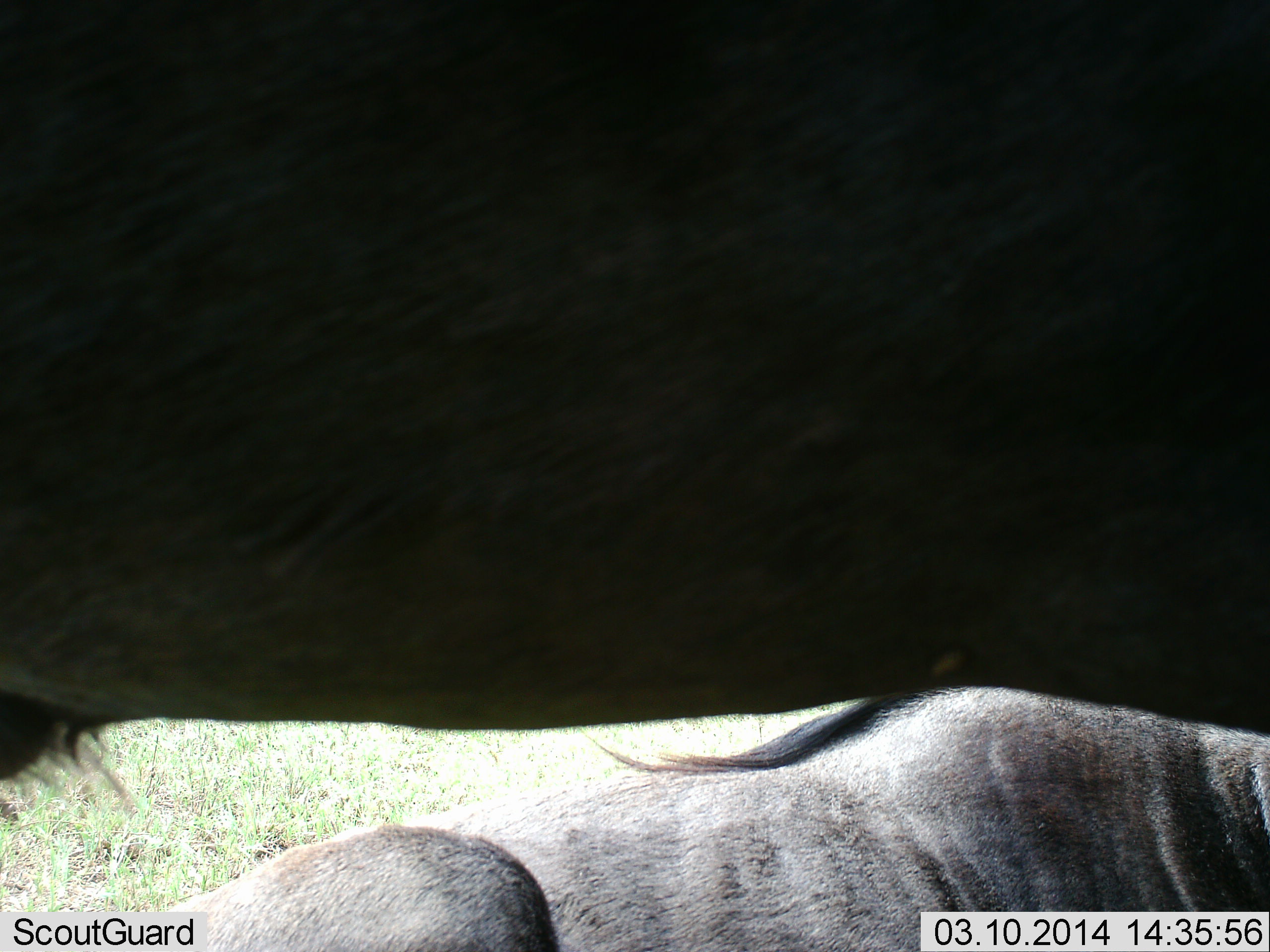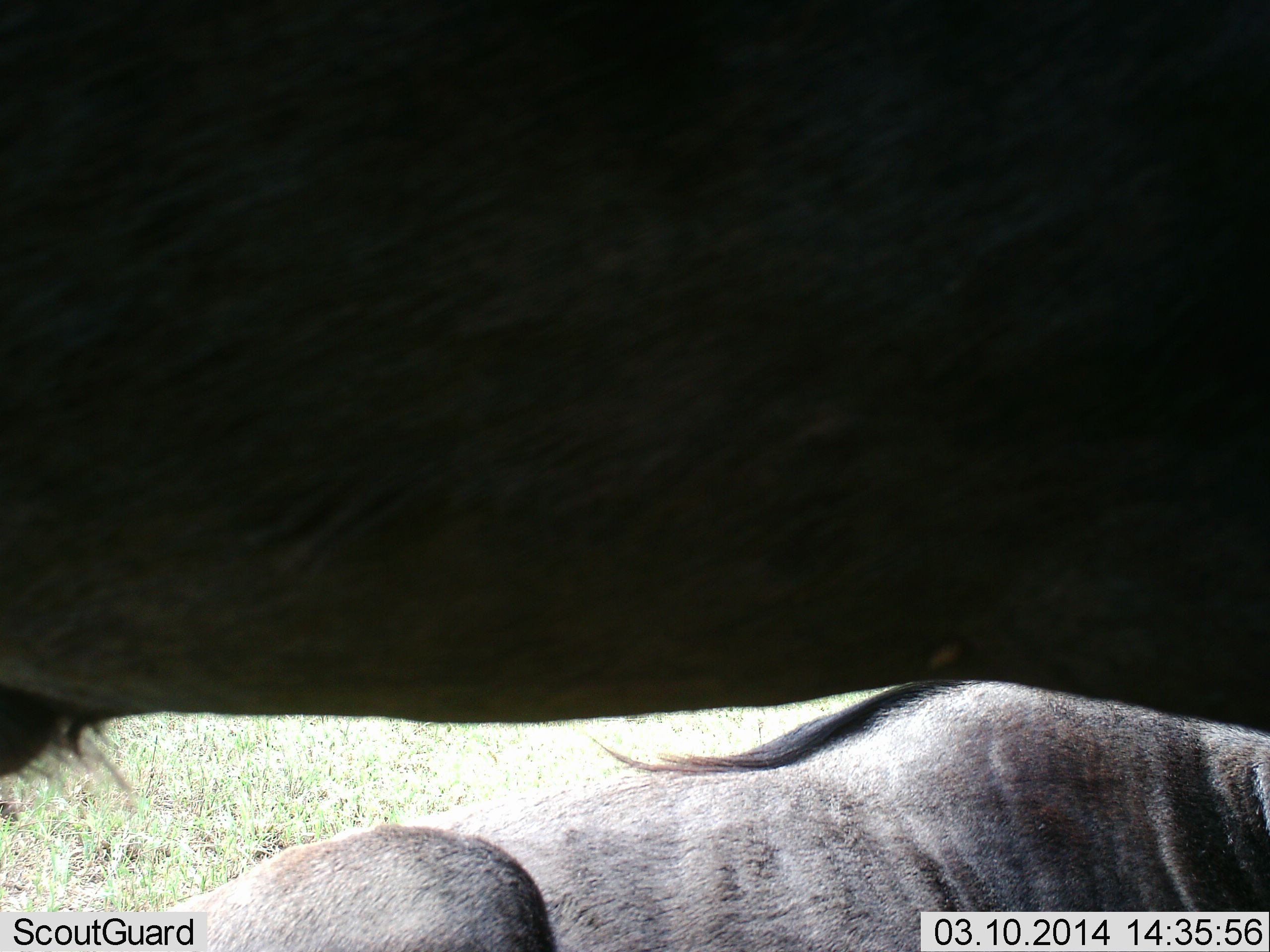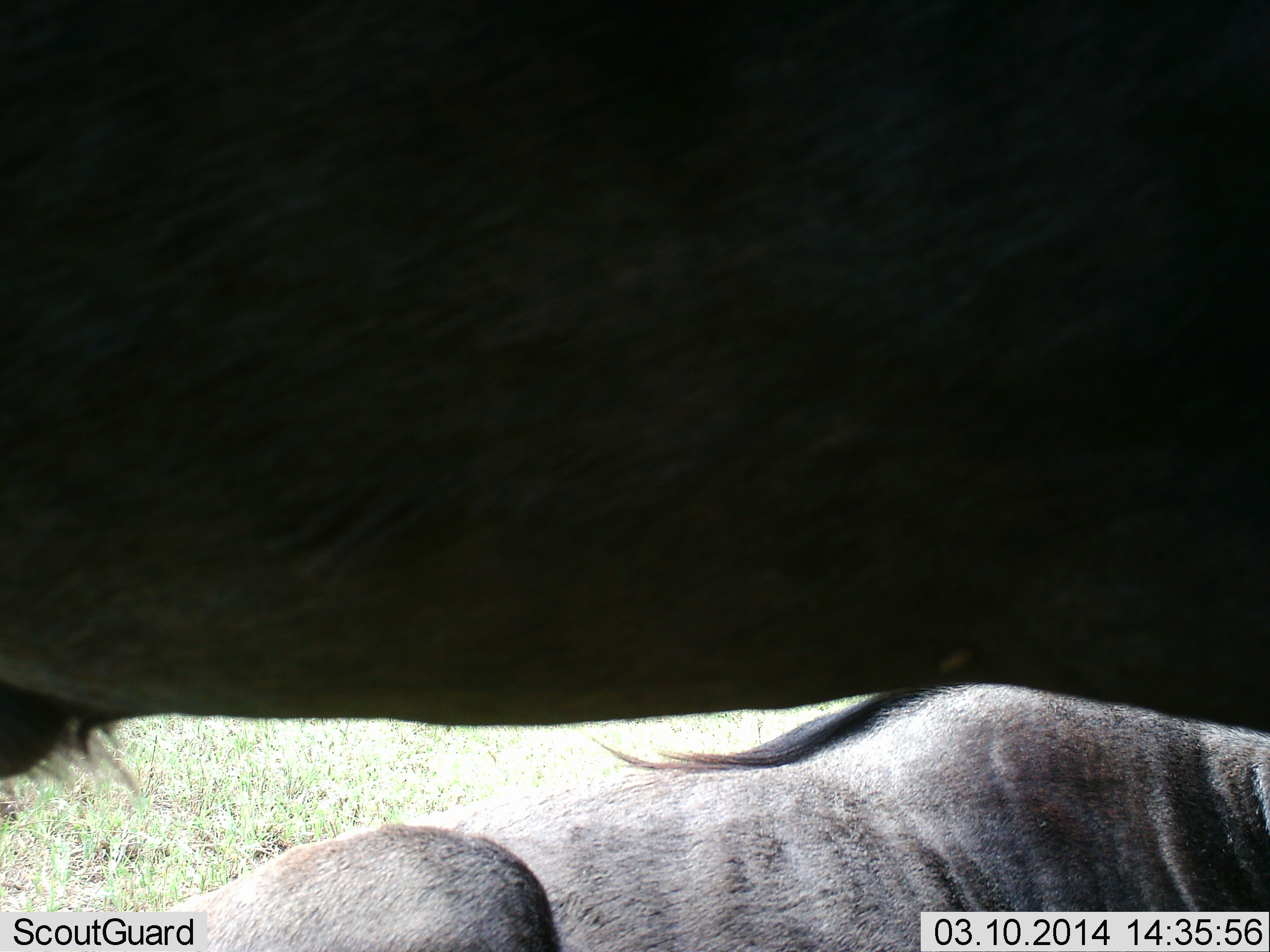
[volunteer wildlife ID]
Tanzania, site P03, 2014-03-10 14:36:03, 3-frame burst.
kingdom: Animalia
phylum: Chordata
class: Mammalia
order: Artiodactyla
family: Bovidae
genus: Connochaetes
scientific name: Connochaetes taurinus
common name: blue wildebeest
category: wildebeest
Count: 2.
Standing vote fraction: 70%.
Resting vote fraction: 90%.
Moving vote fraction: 0%.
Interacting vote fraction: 0%.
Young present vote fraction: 0%.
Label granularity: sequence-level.